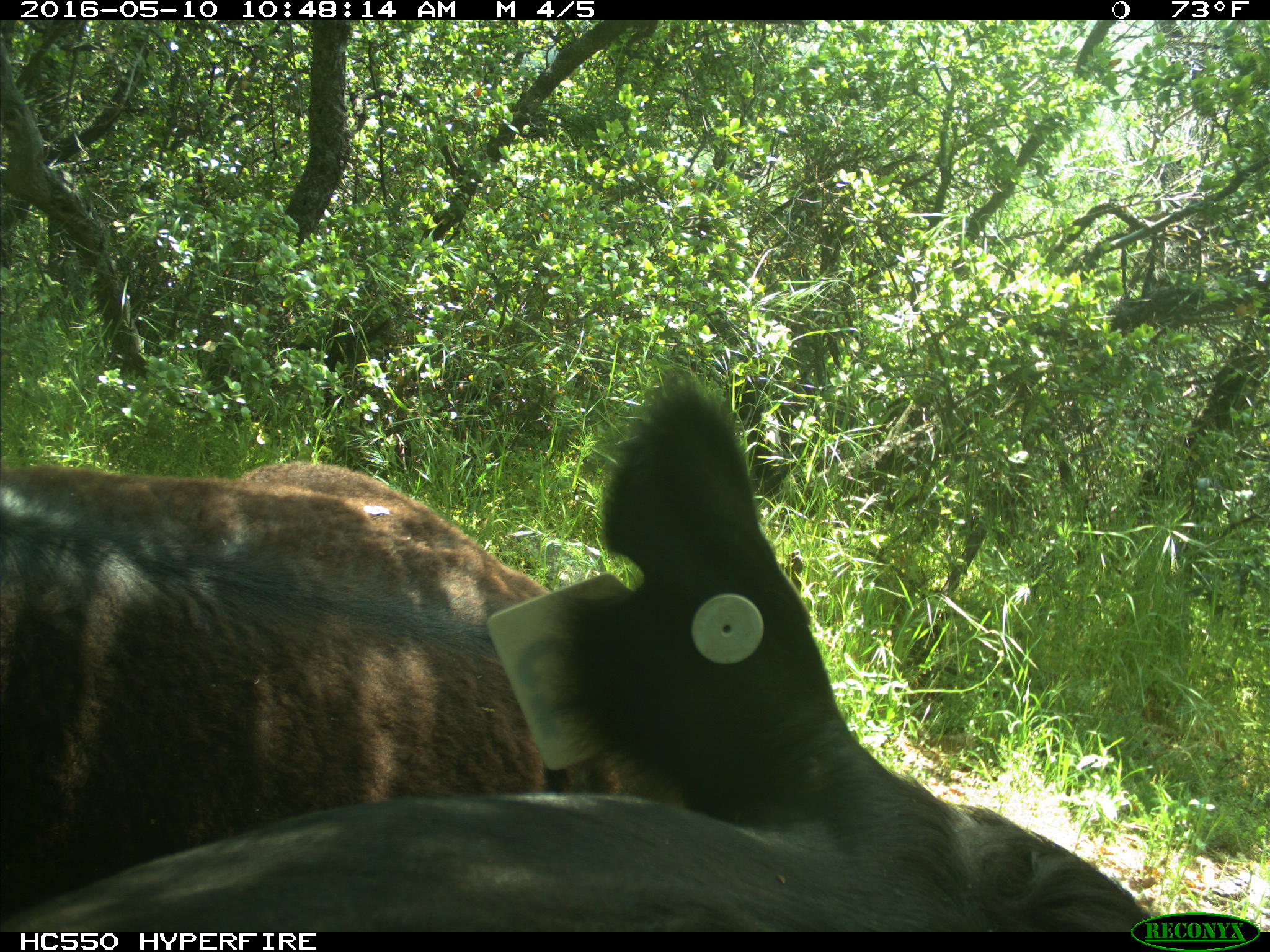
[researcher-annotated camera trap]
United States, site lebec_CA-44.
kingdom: Animalia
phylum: Chordata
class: Mammalia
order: Artiodactyla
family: Bovidae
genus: Bos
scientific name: Bos taurus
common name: domestic cow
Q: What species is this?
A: Bos taurus (domestic cow).